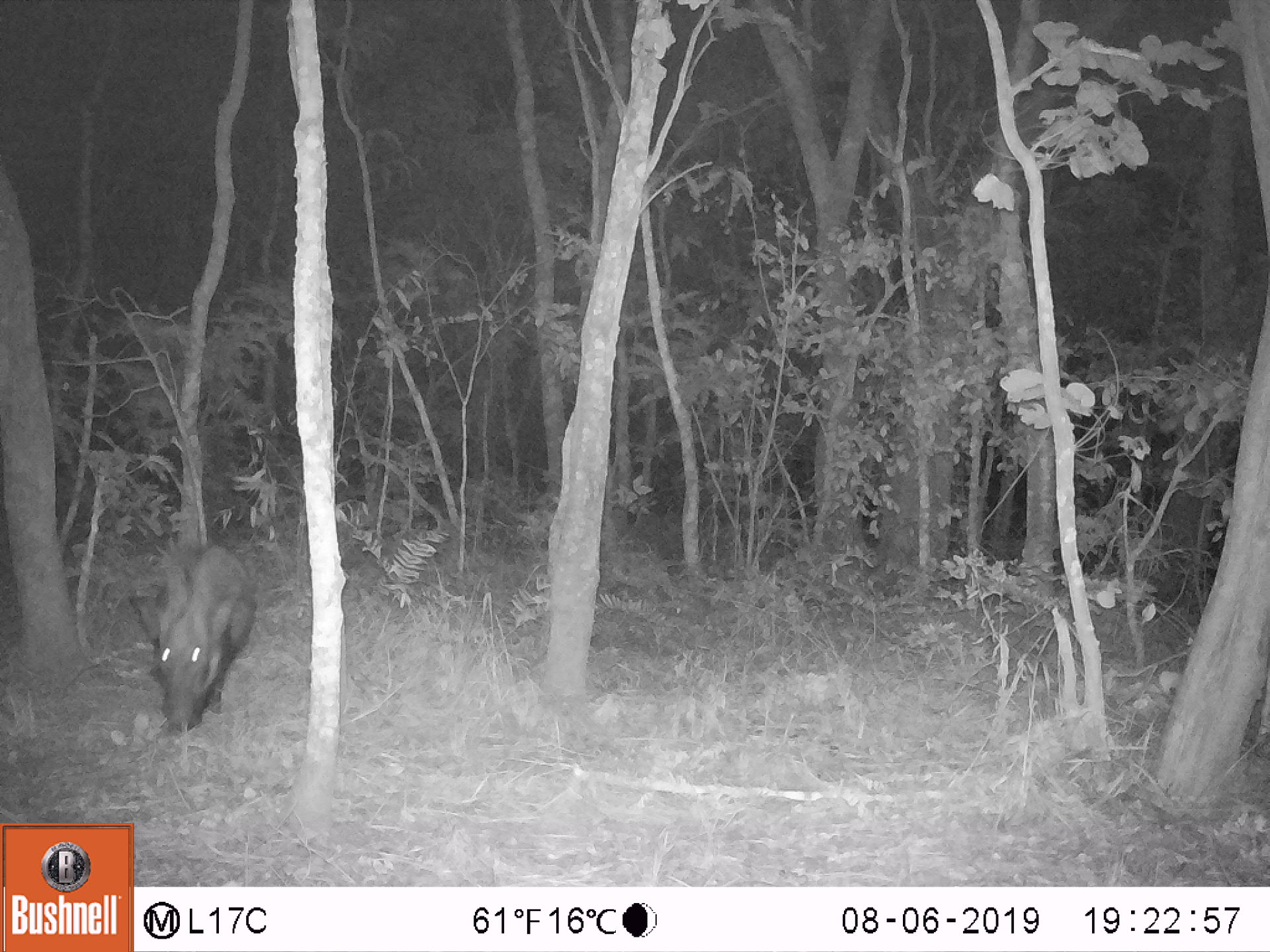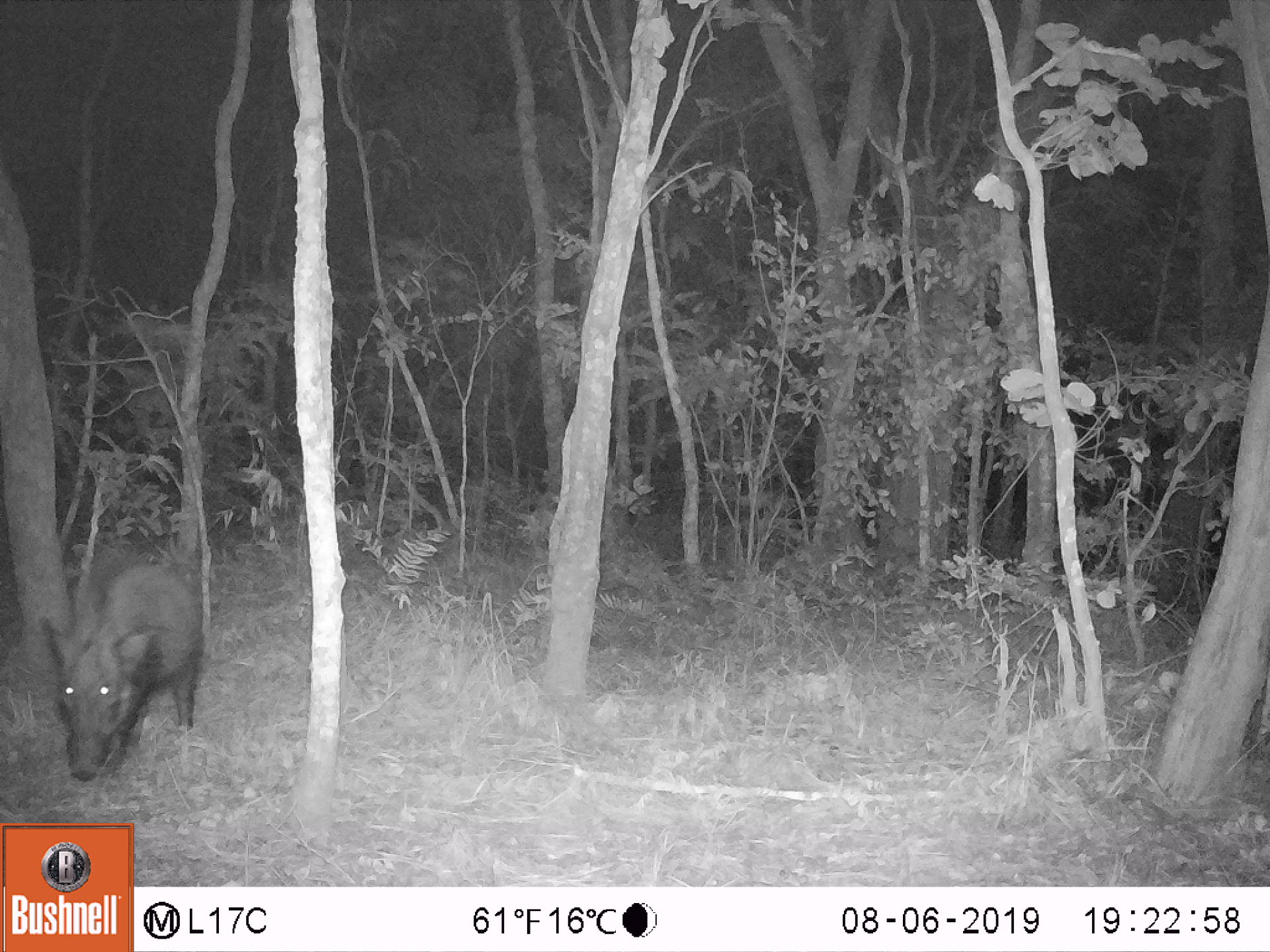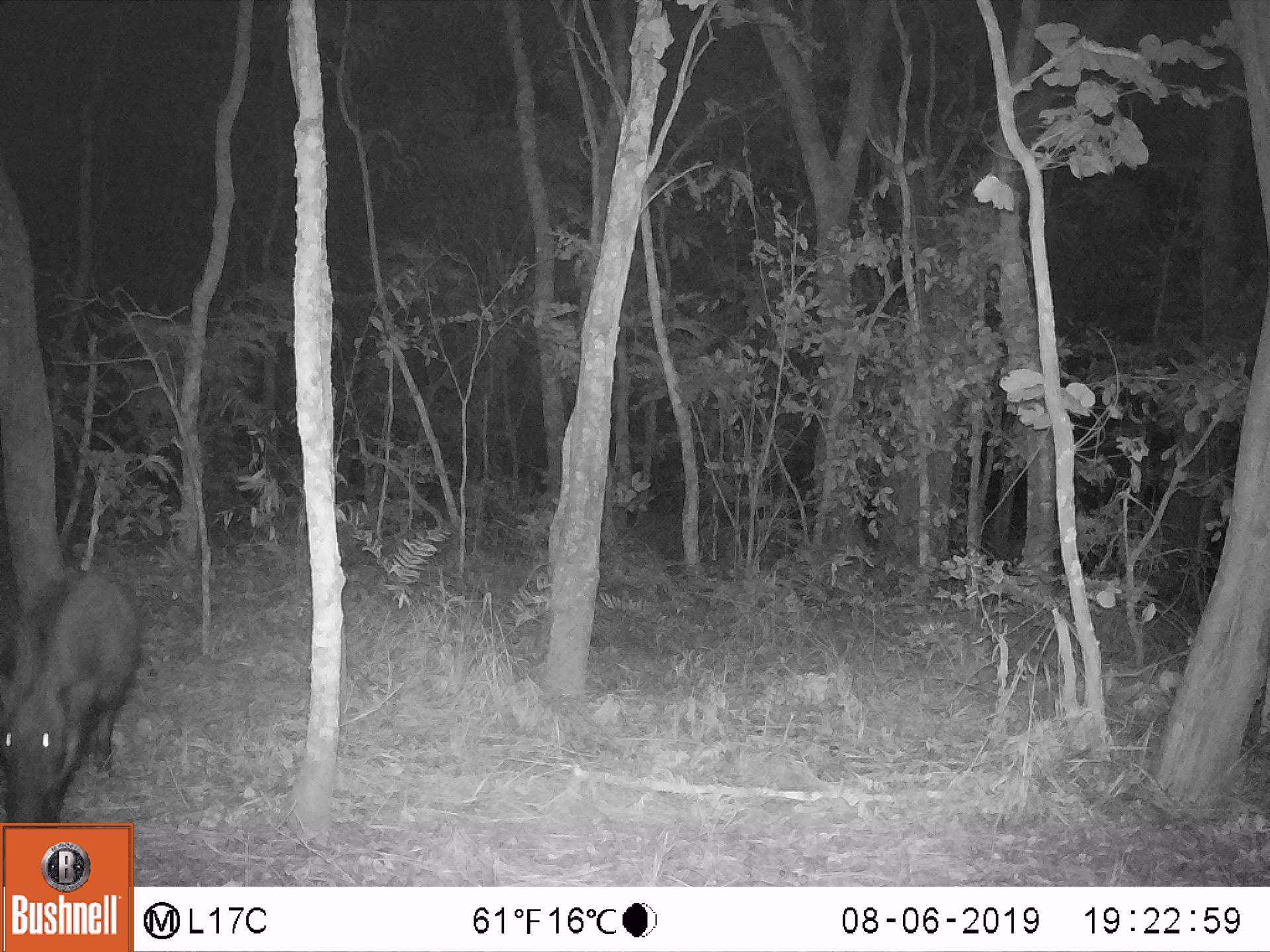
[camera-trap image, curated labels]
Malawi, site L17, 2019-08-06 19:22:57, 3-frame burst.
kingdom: Animalia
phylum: Chordata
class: Mammalia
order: Artiodactyla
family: Suidae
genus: Potamochoerus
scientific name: Potamochoerus larvatus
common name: bushpig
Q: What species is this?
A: Bushpig (Potamochoerus larvatus).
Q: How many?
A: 1.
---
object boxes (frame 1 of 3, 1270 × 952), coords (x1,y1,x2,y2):
bushpig: (125,533,260,737)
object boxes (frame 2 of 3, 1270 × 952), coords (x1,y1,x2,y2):
bushpig: (37,551,208,786)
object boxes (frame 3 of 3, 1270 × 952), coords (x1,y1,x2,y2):
bushpig: (7,561,154,816)